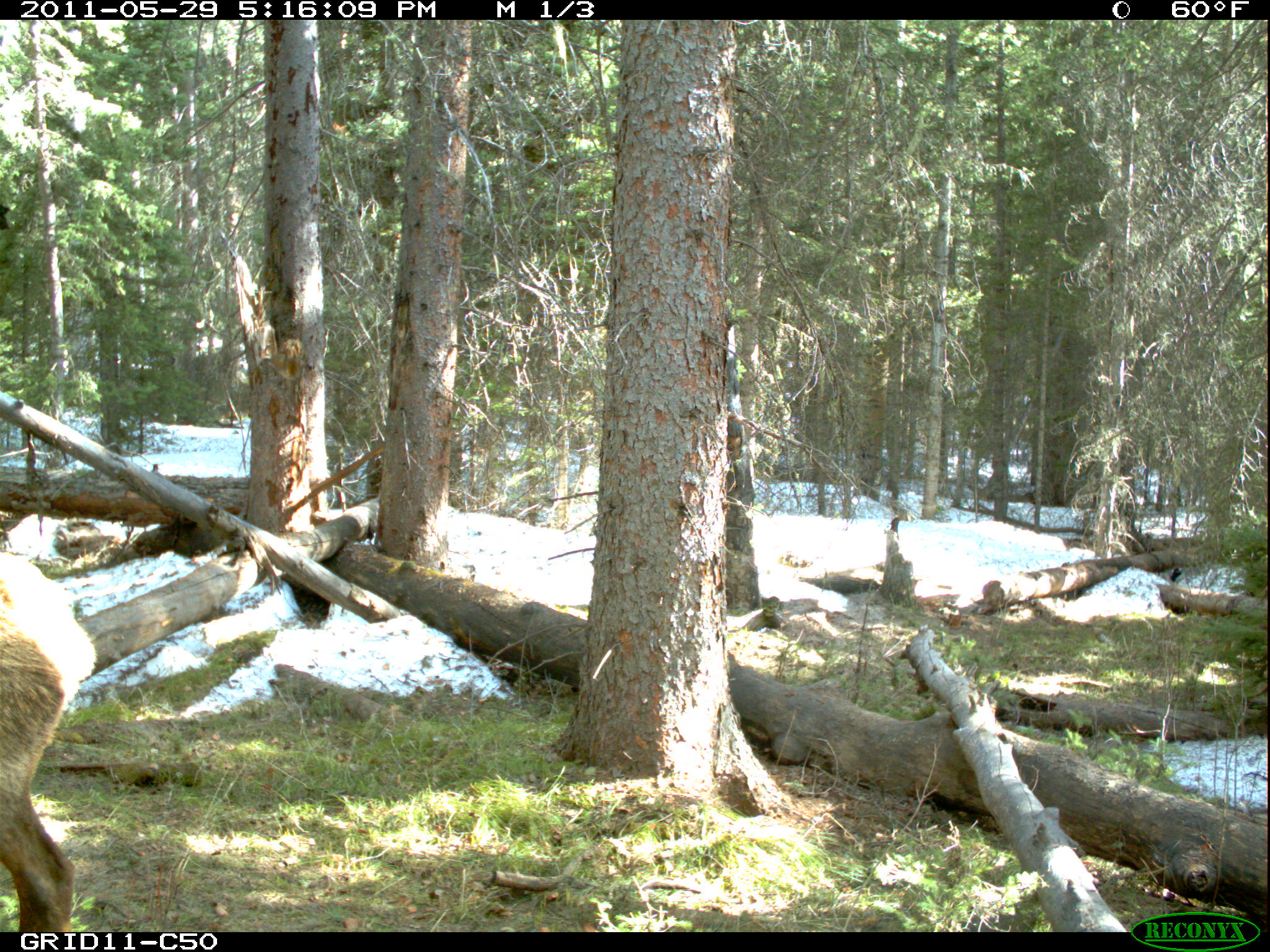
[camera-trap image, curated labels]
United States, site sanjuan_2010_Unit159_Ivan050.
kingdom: Animalia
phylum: Chordata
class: Mammalia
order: Artiodactyla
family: Cervidae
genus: Cervus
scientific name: Cervus elaphus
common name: red deer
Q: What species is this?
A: Cervus elaphus (red deer).